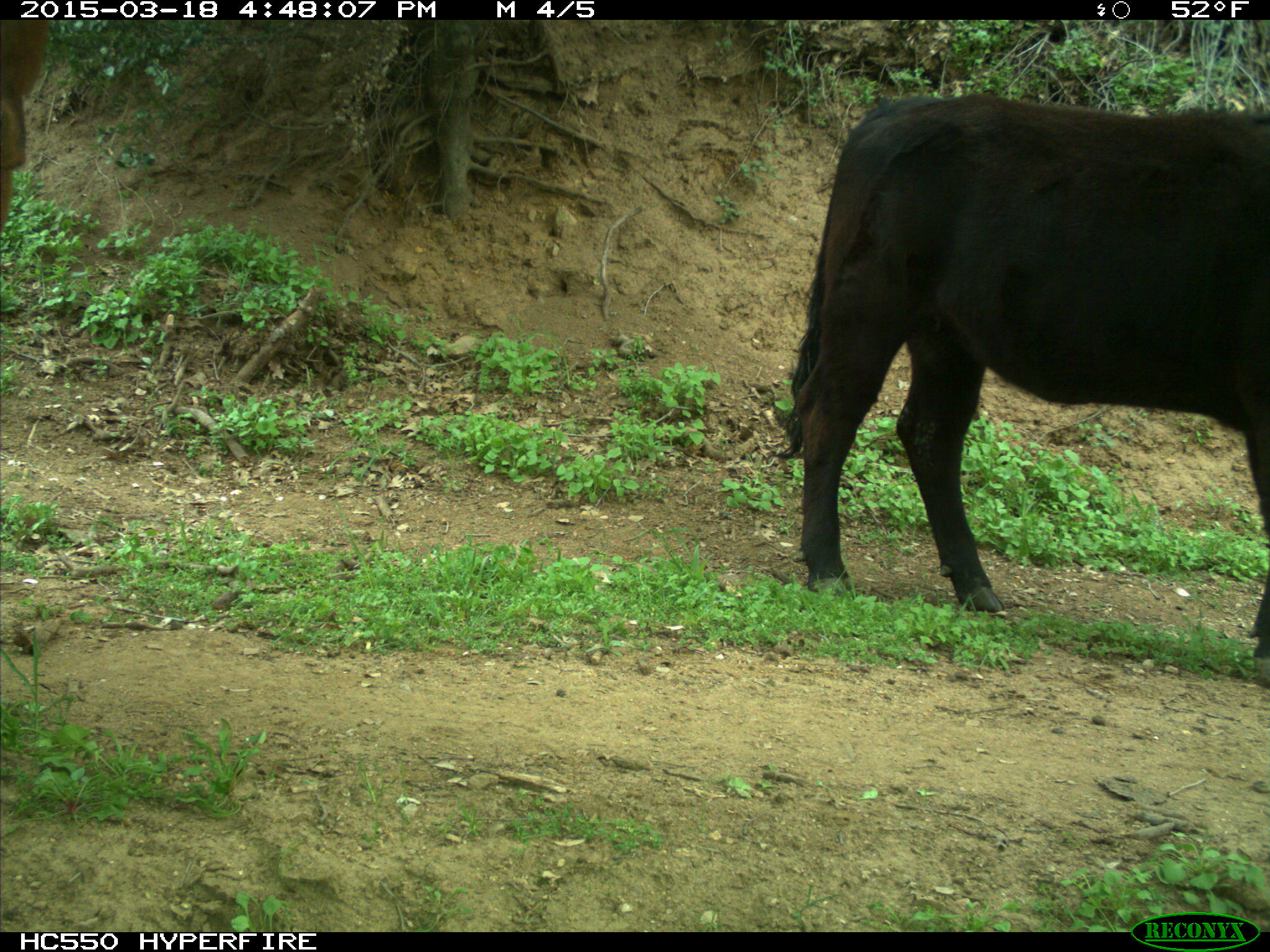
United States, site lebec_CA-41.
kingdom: Animalia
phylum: Chordata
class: Mammalia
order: Artiodactyla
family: Bovidae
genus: Bos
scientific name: Bos taurus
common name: domestic cow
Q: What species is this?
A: Bos taurus (domestic cow).